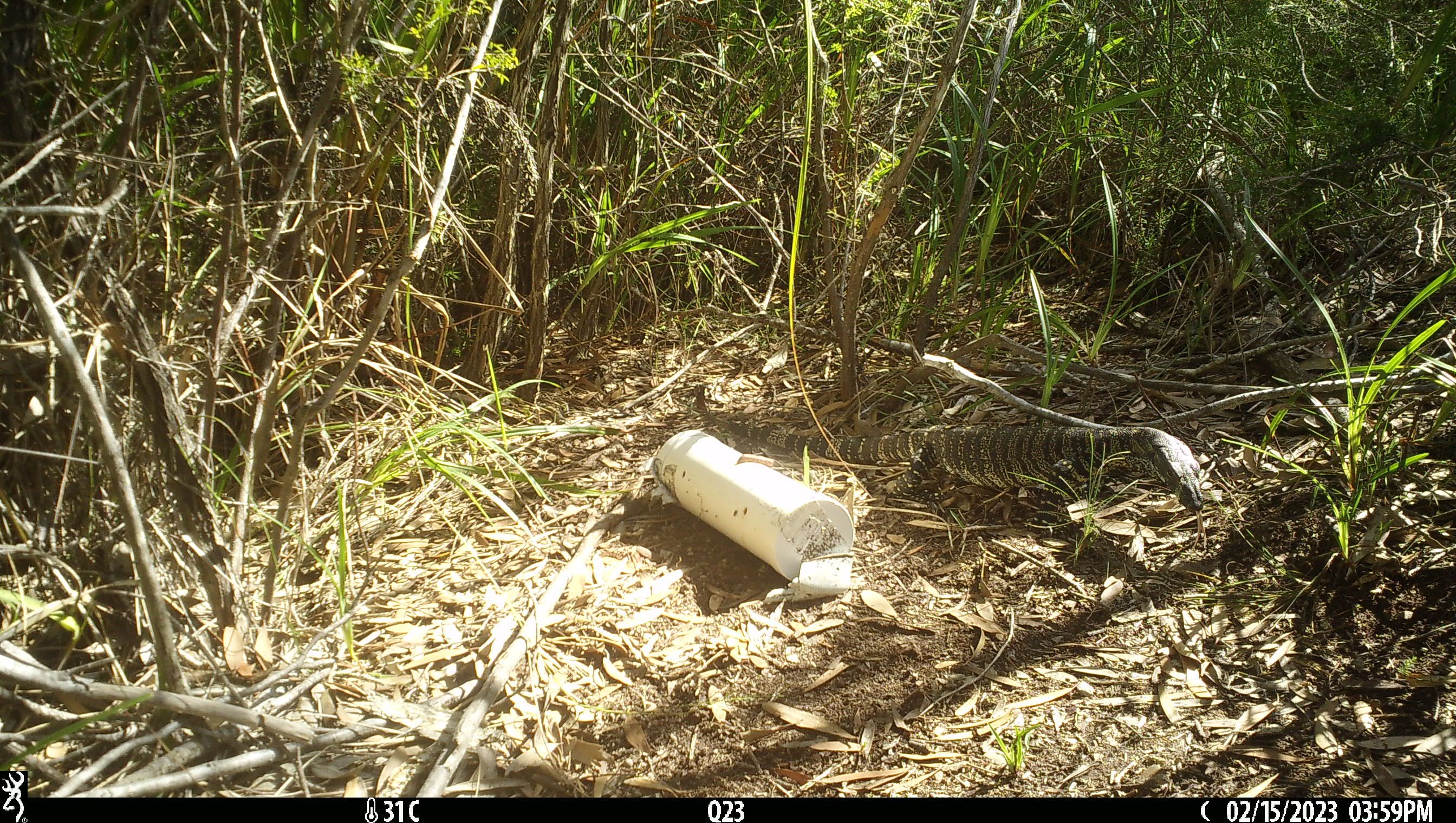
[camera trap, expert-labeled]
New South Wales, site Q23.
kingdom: Animalia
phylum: Chordata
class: Reptilia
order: Squamata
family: Varanidae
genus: Varanus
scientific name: Varanus varius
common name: lace monitor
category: goanna